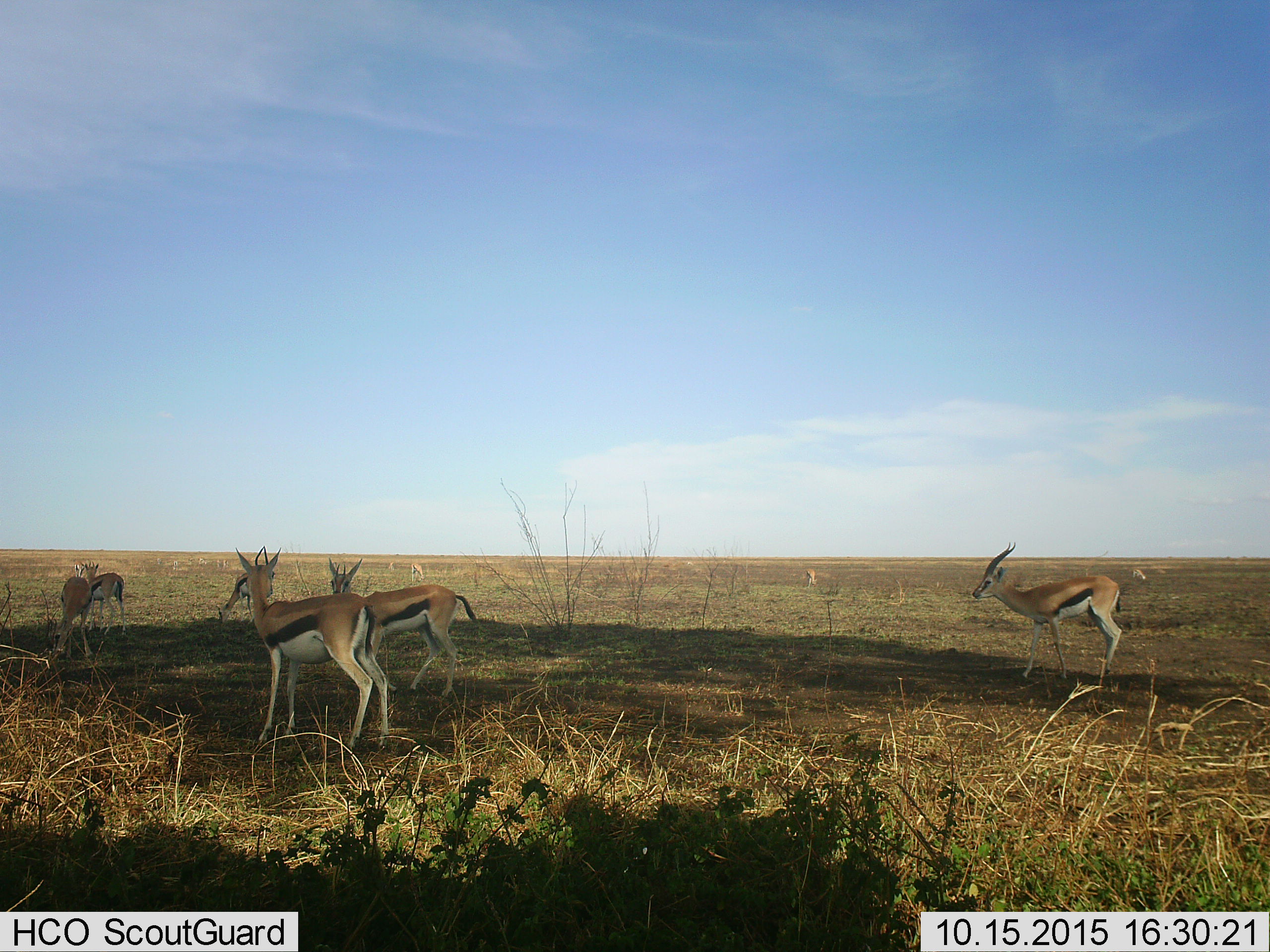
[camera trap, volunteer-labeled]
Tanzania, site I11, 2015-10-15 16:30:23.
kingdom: Animalia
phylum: Chordata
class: Mammalia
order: Artiodactyla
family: Bovidae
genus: Eudorcas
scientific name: Eudorcas thomsonii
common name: thomson's gazelle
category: gazellethomsons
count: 11-50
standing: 100%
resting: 0%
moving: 30%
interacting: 0%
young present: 0%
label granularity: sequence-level